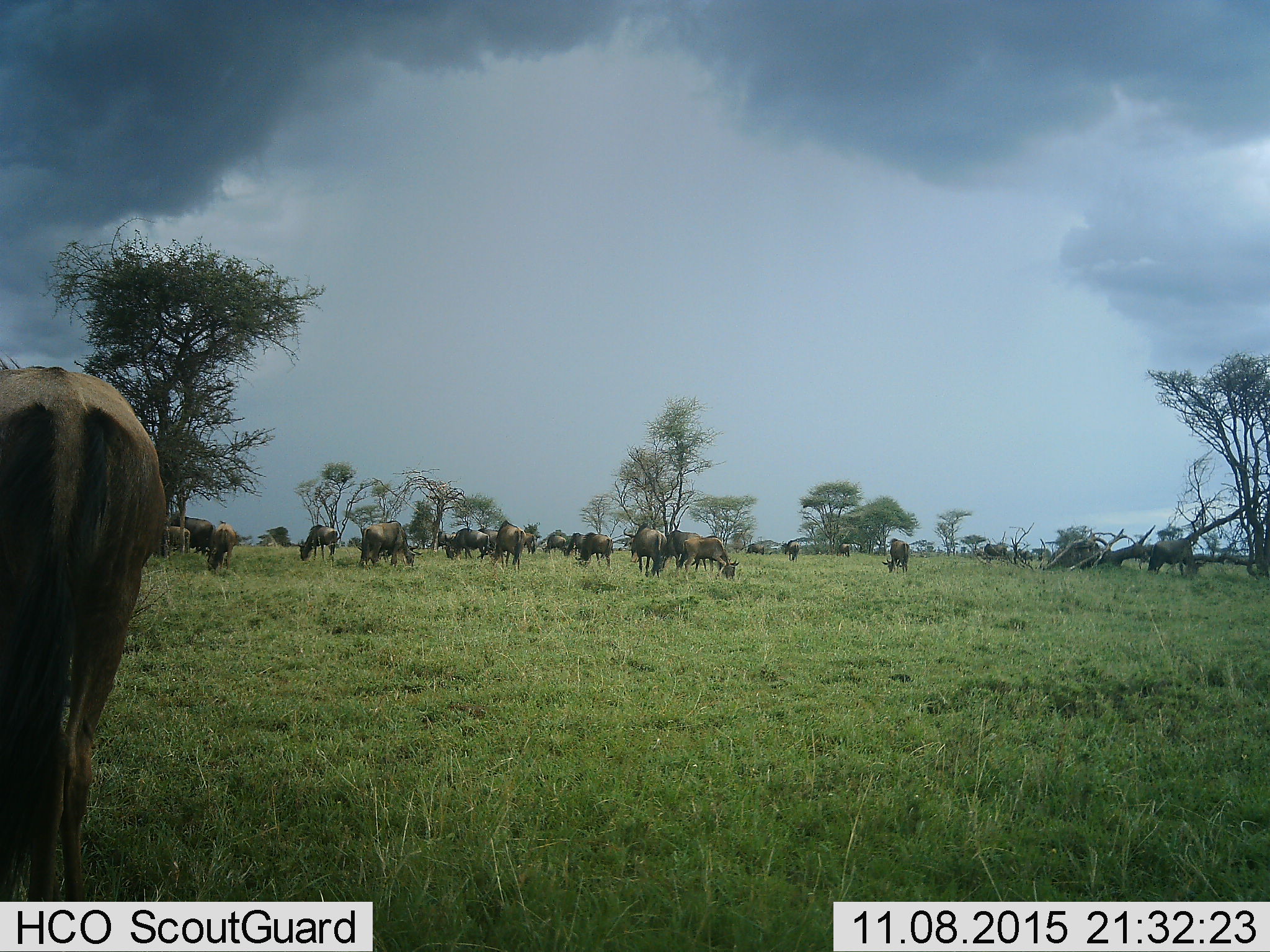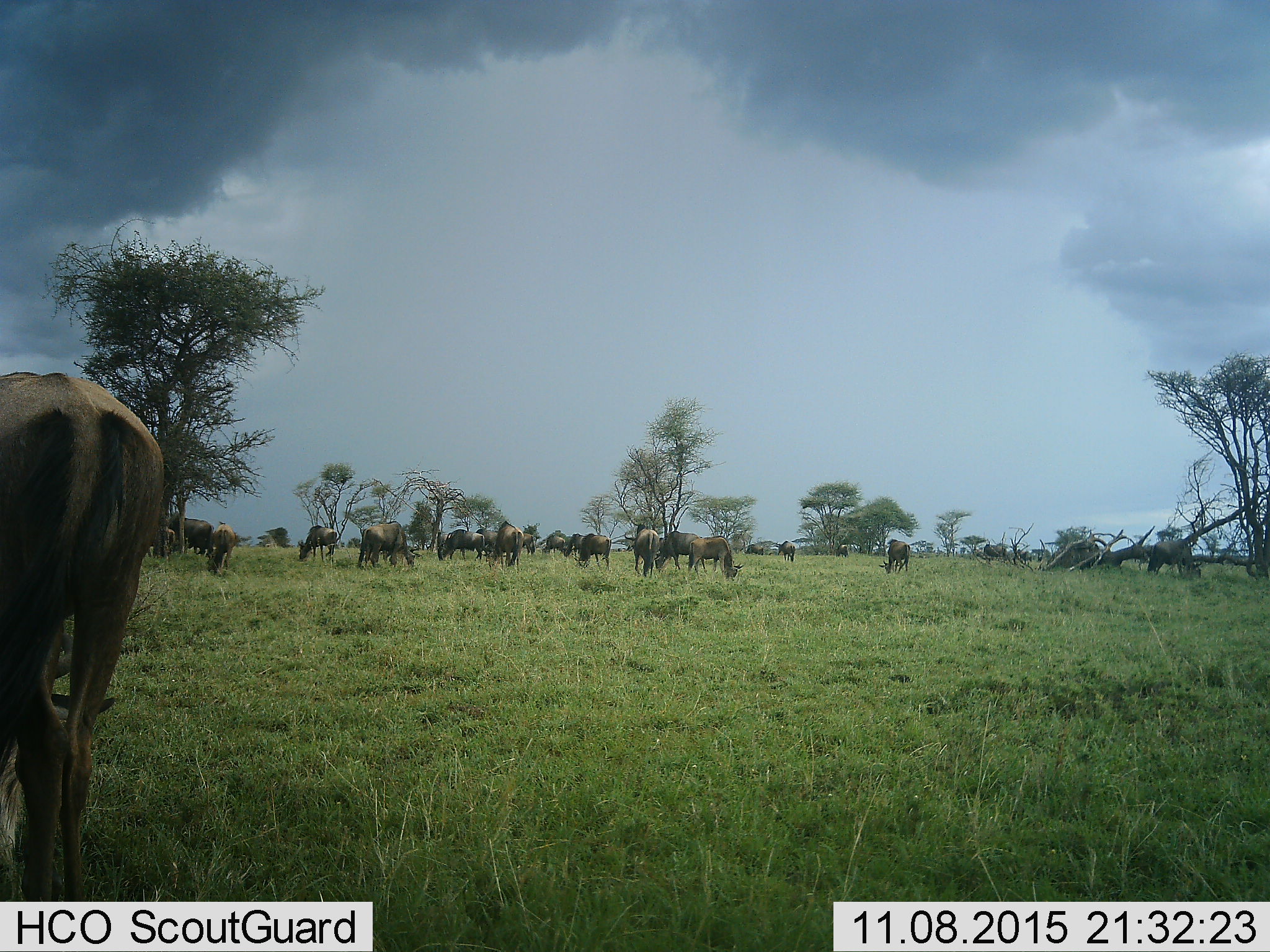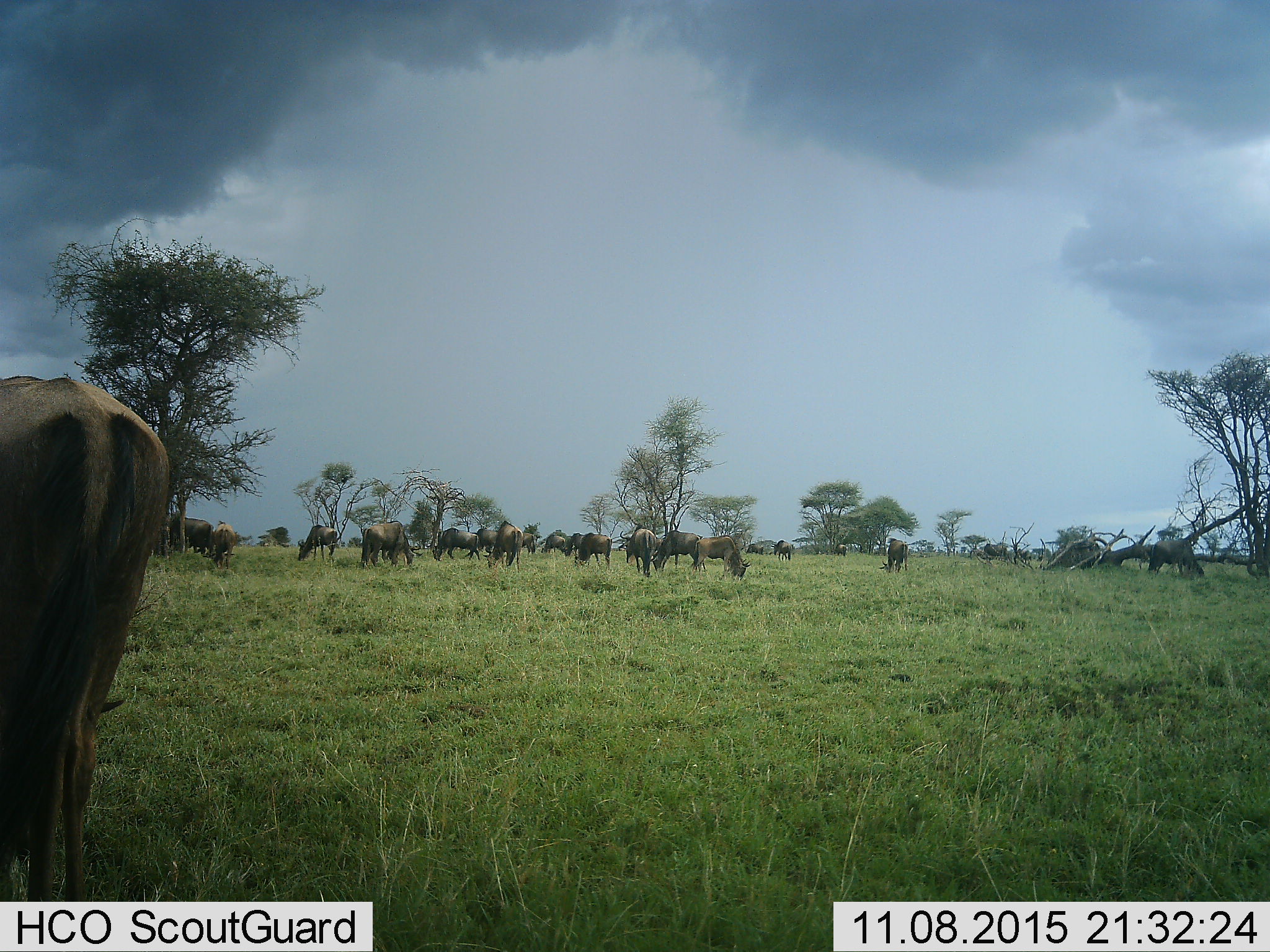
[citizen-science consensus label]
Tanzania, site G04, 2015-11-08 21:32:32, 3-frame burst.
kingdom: Animalia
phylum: Chordata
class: Mammalia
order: Artiodactyla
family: Bovidae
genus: Connochaetes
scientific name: Connochaetes taurinus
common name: blue wildebeest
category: wildebeest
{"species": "wildebeest (blue wildebeest) (Connochaetes taurinus)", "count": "11-50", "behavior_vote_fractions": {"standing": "62%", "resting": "0%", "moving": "46%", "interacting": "8%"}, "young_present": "23%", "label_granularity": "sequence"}